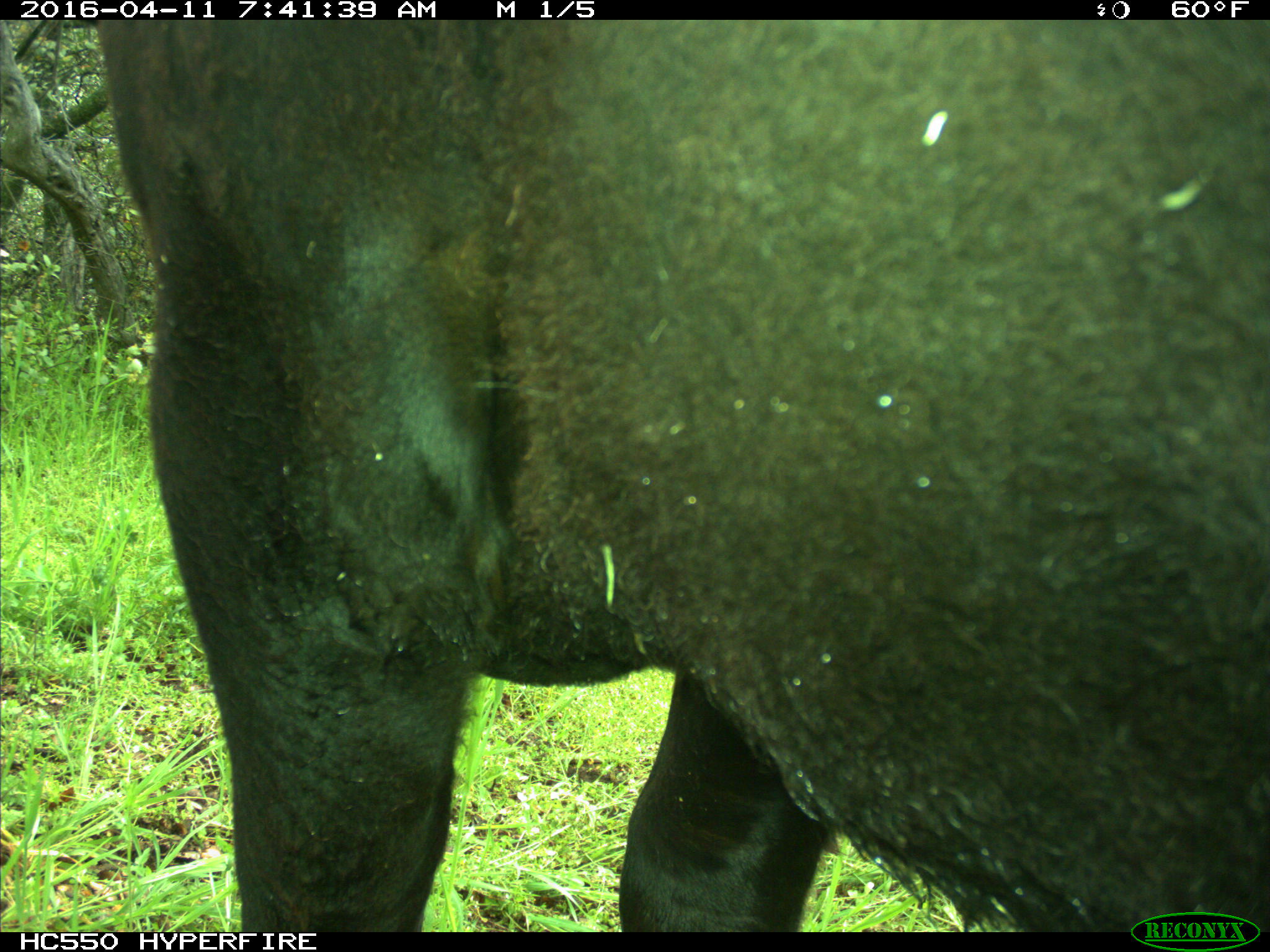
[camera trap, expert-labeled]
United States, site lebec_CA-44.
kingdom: Animalia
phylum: Chordata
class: Mammalia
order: Artiodactyla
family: Bovidae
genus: Bos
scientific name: Bos taurus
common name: domestic cow